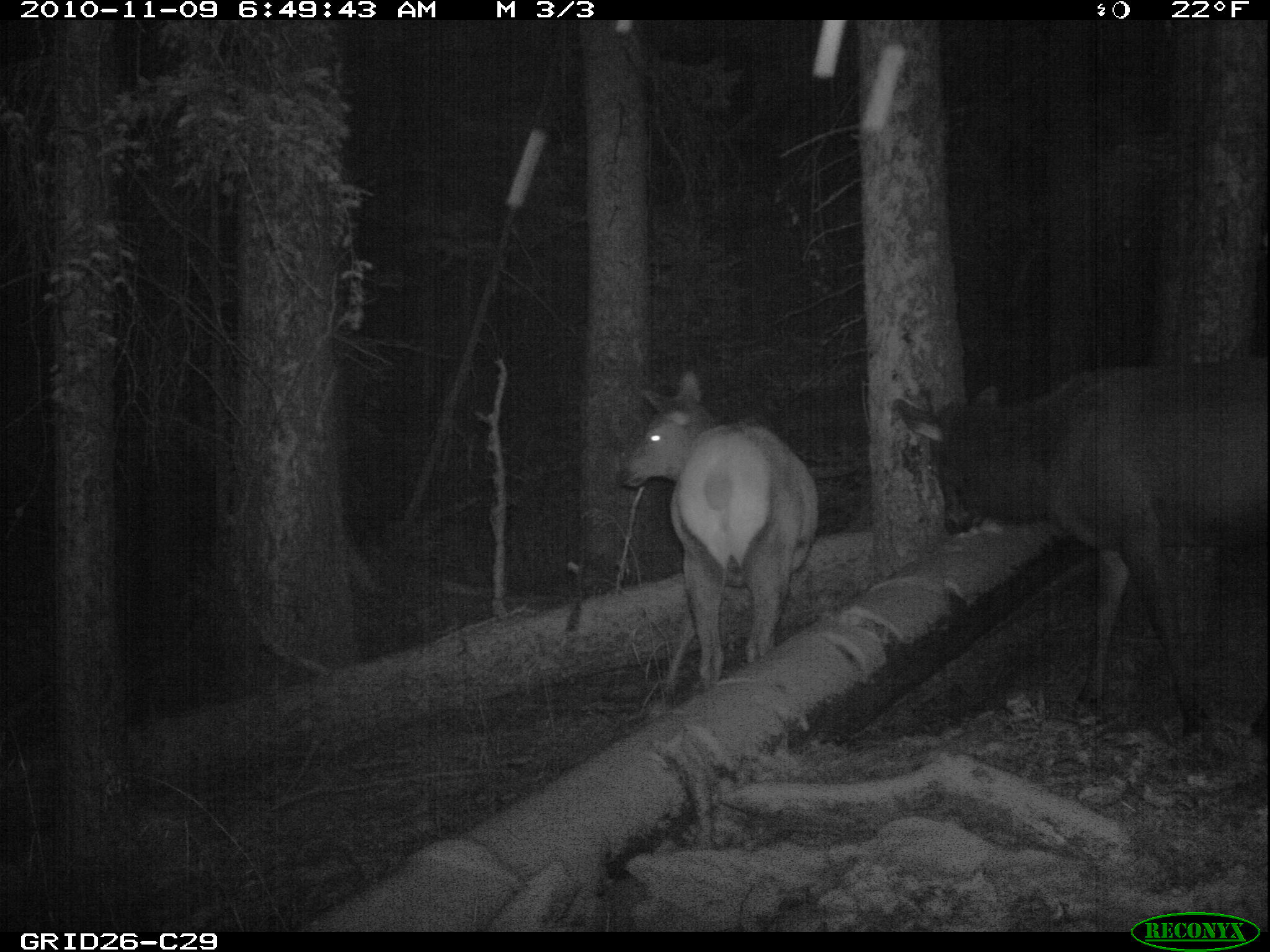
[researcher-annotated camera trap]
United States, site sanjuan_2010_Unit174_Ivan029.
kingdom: Animalia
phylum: Chordata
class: Mammalia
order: Artiodactyla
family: Cervidae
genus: Cervus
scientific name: Cervus elaphus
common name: red deer